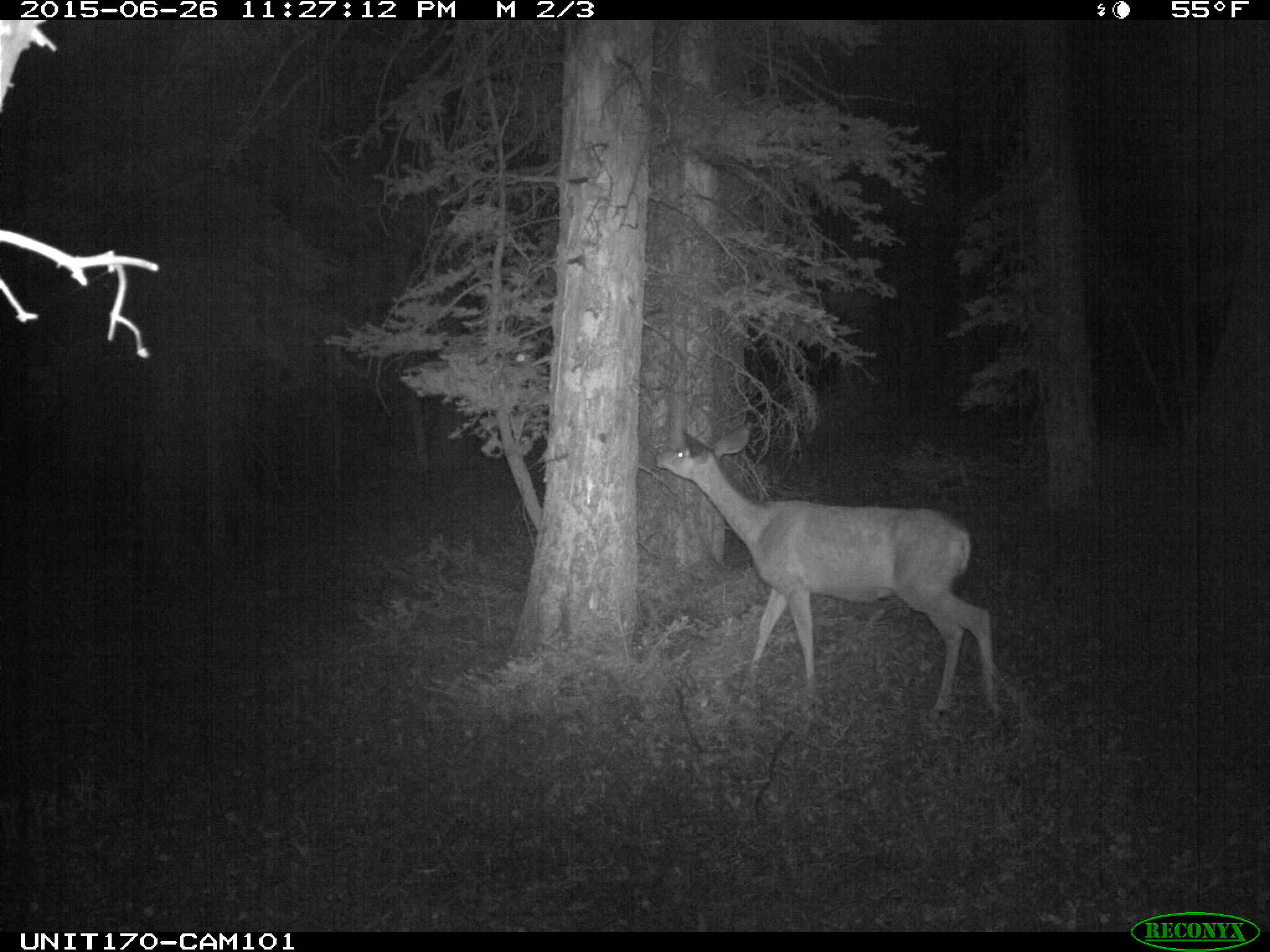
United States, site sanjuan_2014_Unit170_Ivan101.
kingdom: Animalia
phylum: Chordata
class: Mammalia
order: Artiodactyla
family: Cervidae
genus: Odocoileus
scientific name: Odocoileus hemionus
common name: mule deer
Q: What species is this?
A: Odocoileus hemionus (mule deer).